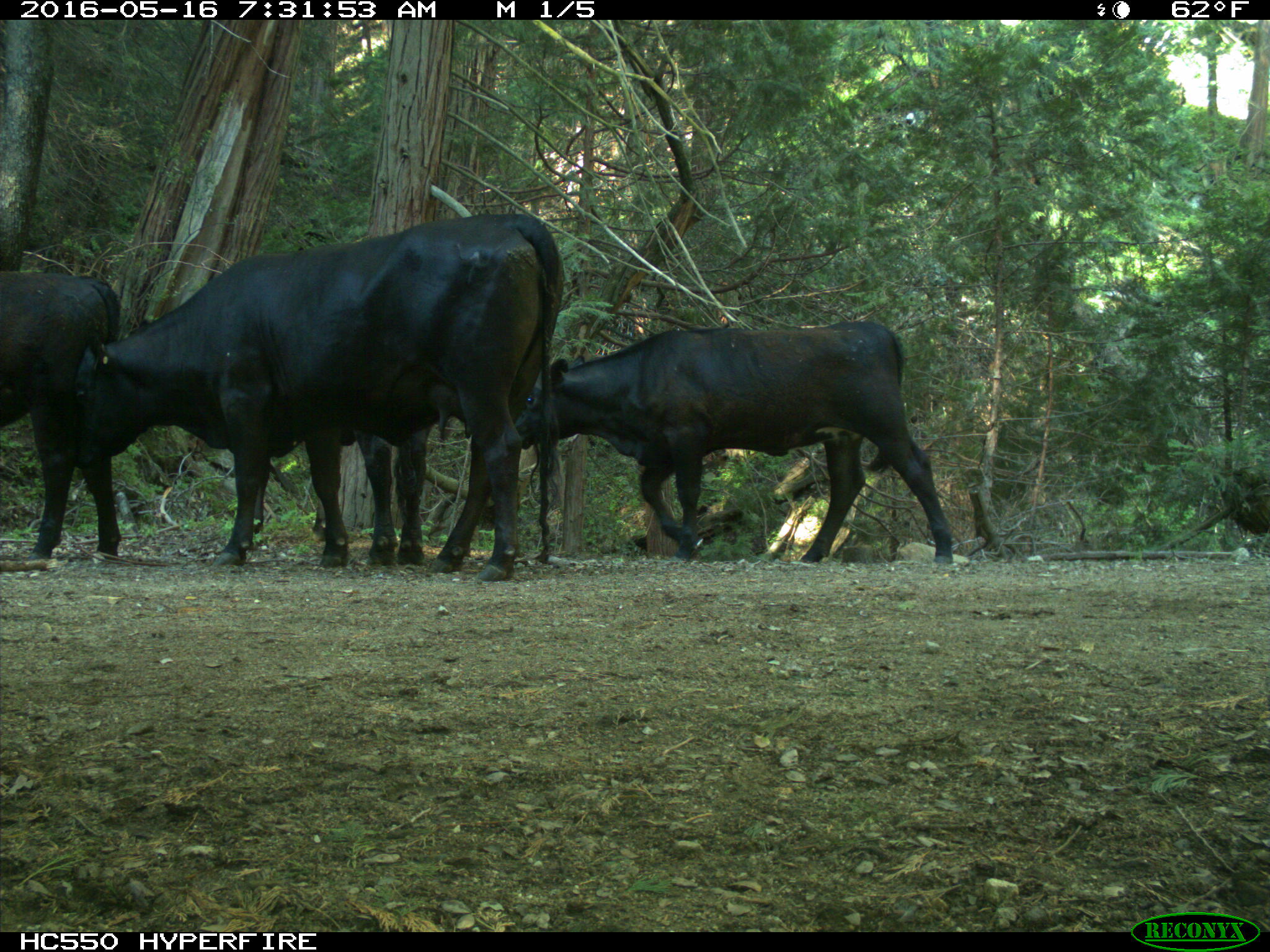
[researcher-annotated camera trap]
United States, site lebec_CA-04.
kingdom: Animalia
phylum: Chordata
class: Mammalia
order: Artiodactyla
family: Bovidae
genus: Bos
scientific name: Bos taurus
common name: domestic cow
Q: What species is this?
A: Bos taurus (domestic cow).